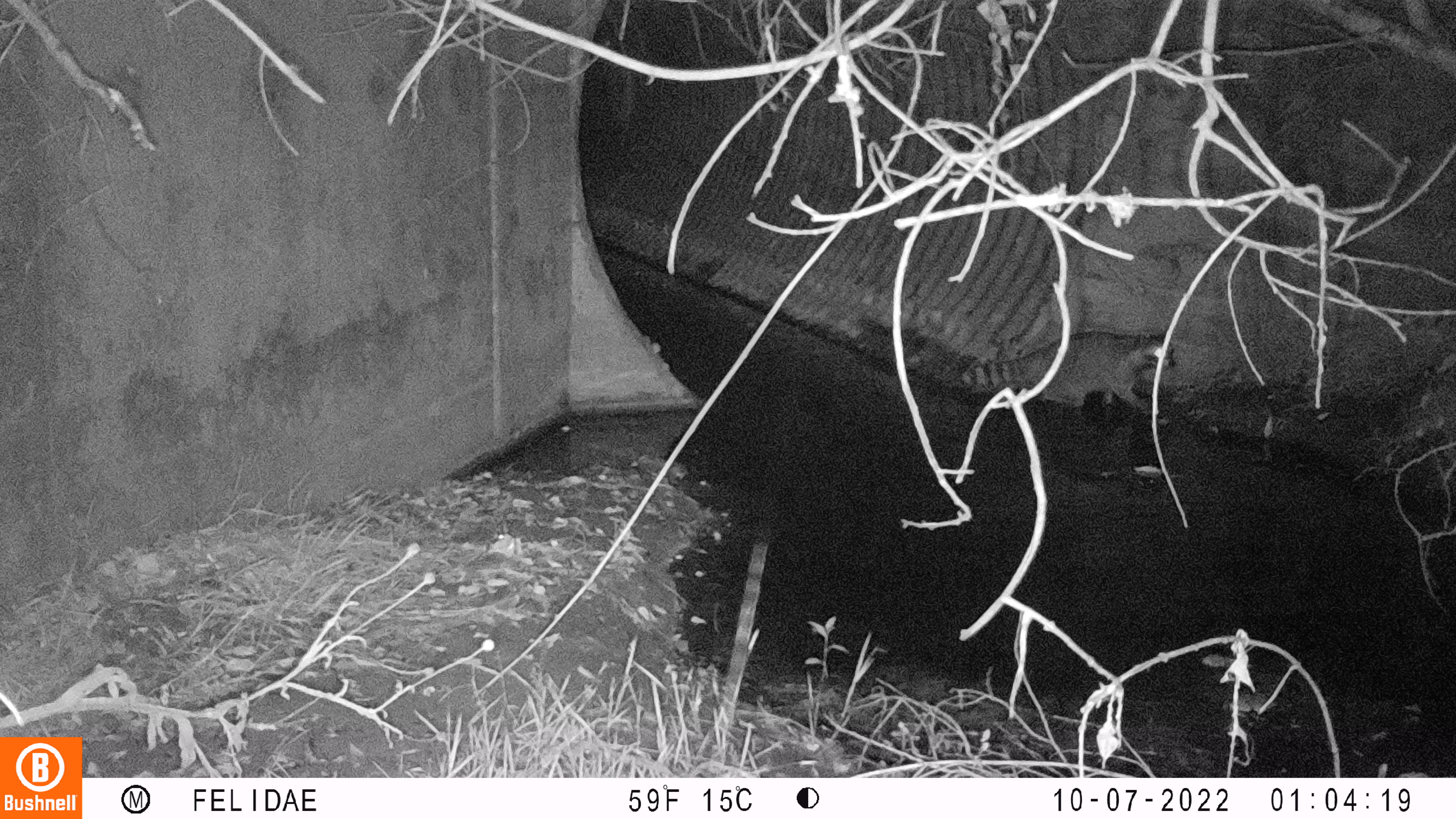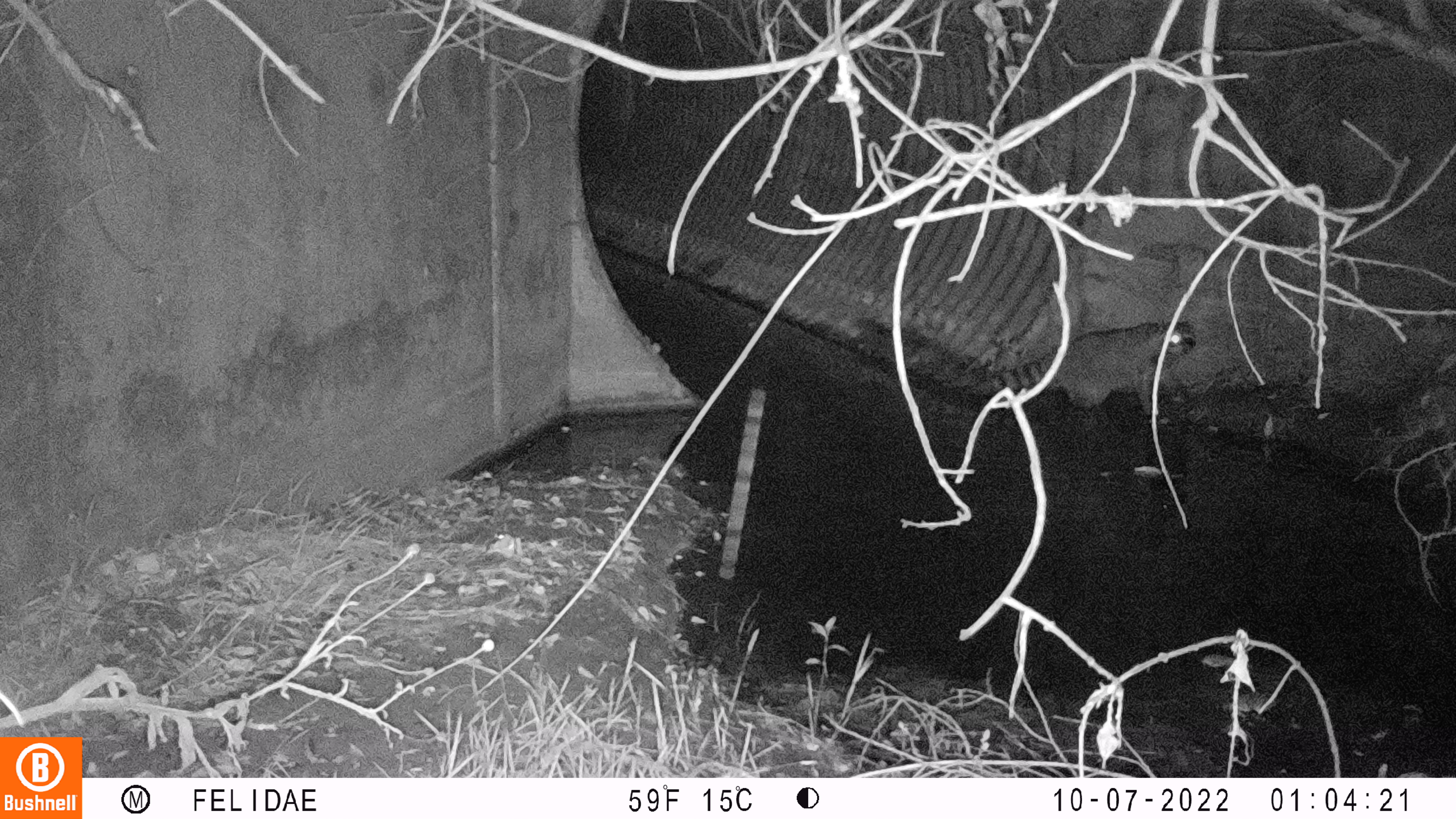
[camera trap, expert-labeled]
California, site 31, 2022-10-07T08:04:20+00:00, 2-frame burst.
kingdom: Animalia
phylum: Chordata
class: Mammalia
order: Carnivora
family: Procyonidae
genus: Procyon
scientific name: Procyon lotor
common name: raccoon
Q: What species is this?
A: Raccoon (Procyon lotor).